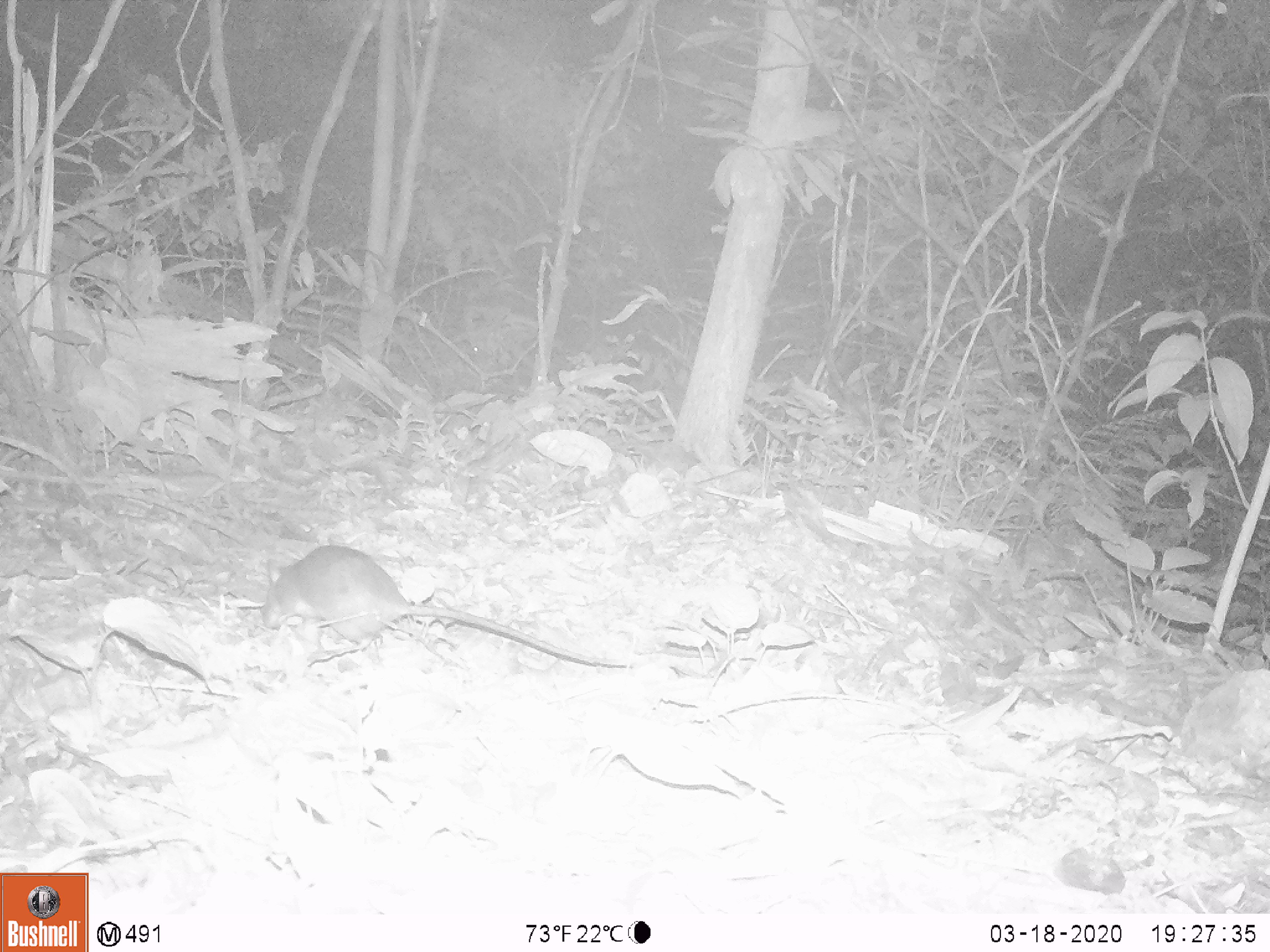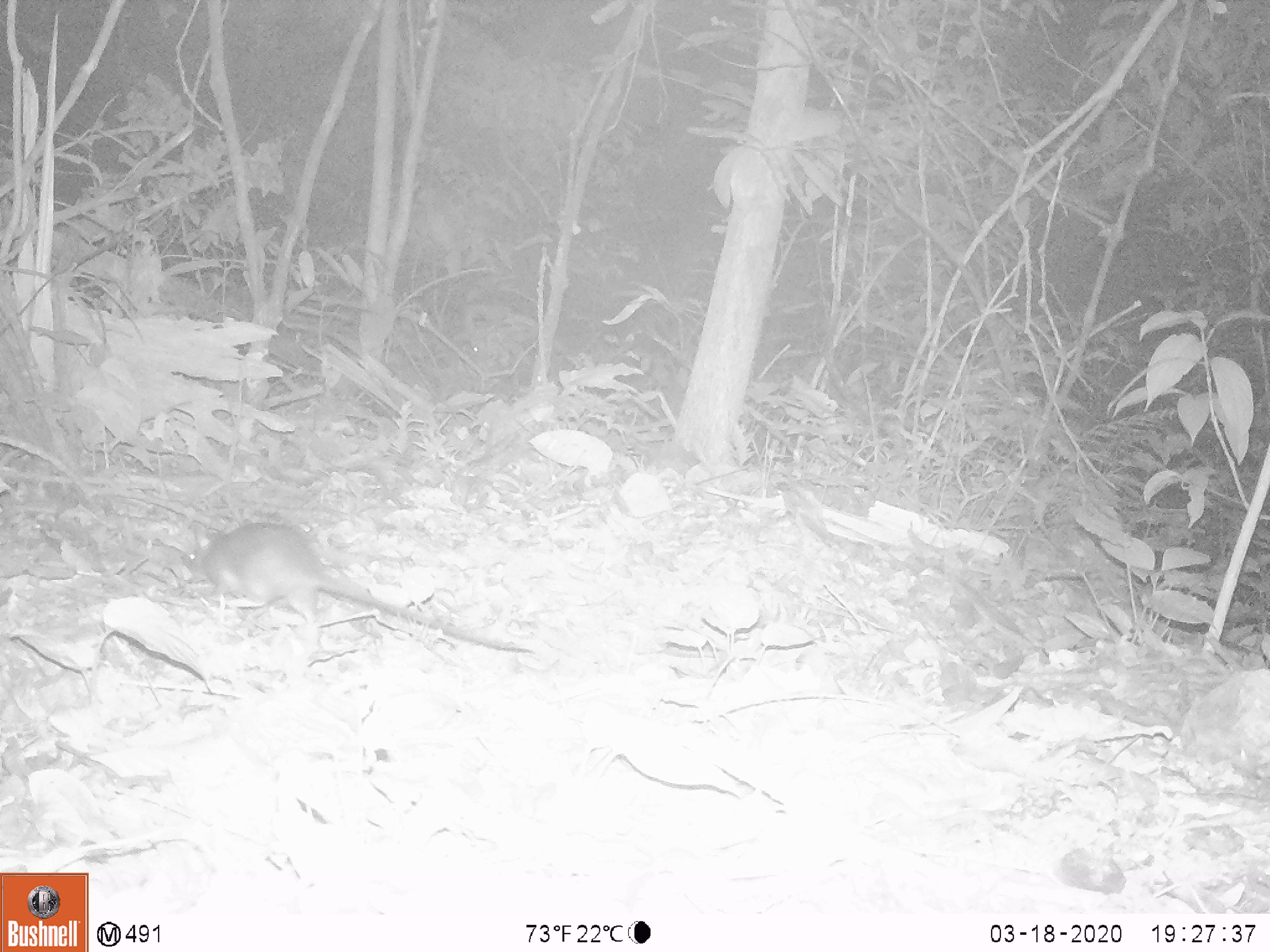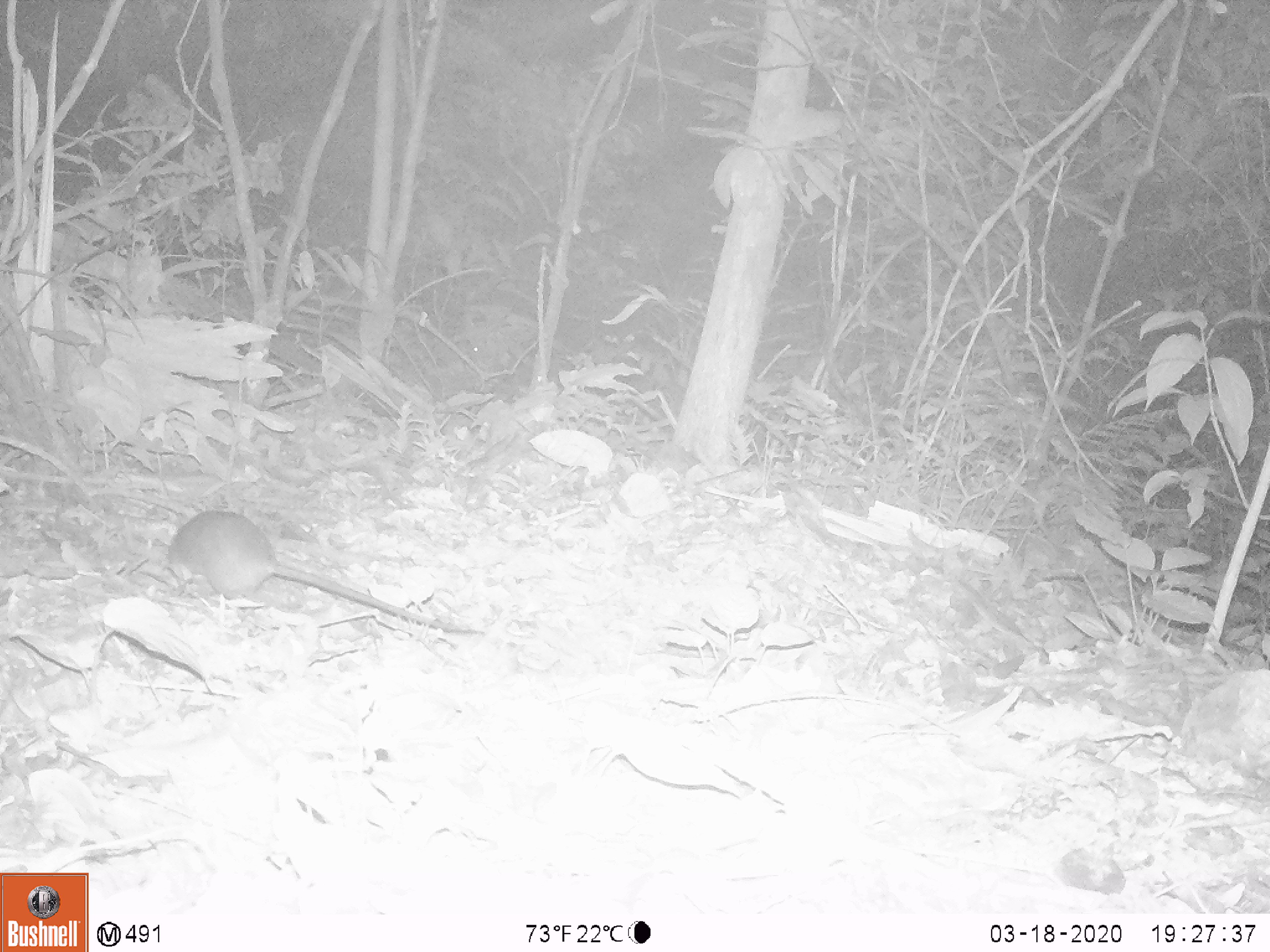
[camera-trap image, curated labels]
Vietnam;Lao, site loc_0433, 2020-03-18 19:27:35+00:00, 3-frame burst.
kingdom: Animalia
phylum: Chordata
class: Mammalia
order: Rodentia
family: Muridae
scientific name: Muridae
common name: old-world mice and rats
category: unidentified murid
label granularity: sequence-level